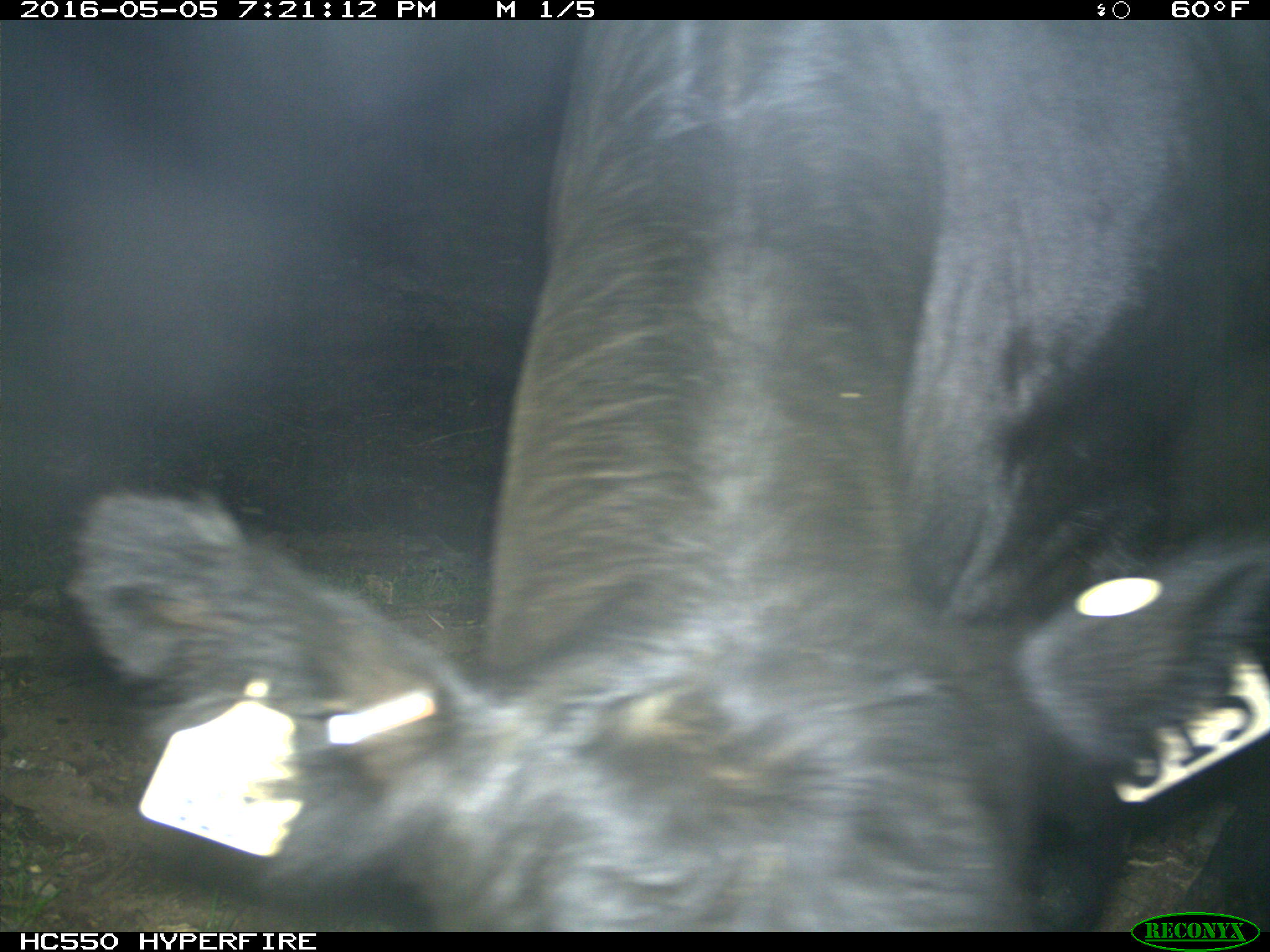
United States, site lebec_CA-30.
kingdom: Animalia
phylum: Chordata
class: Mammalia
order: Artiodactyla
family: Bovidae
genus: Bos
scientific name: Bos taurus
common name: domestic cow